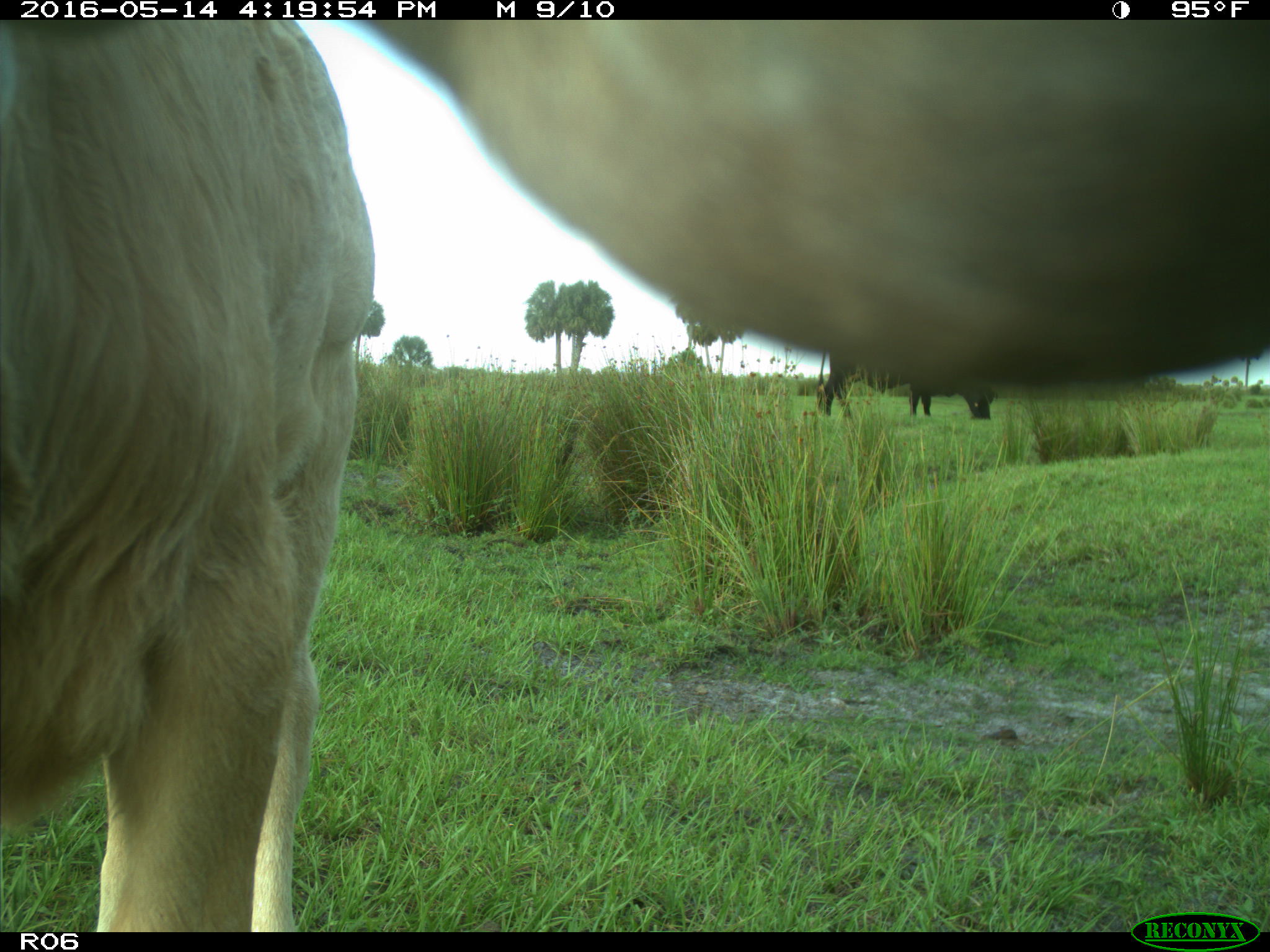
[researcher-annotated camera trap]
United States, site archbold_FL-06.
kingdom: Animalia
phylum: Chordata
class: Mammalia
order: Artiodactyla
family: Bovidae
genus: Bos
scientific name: Bos taurus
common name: domestic cow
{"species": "Bos taurus (domestic cow)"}